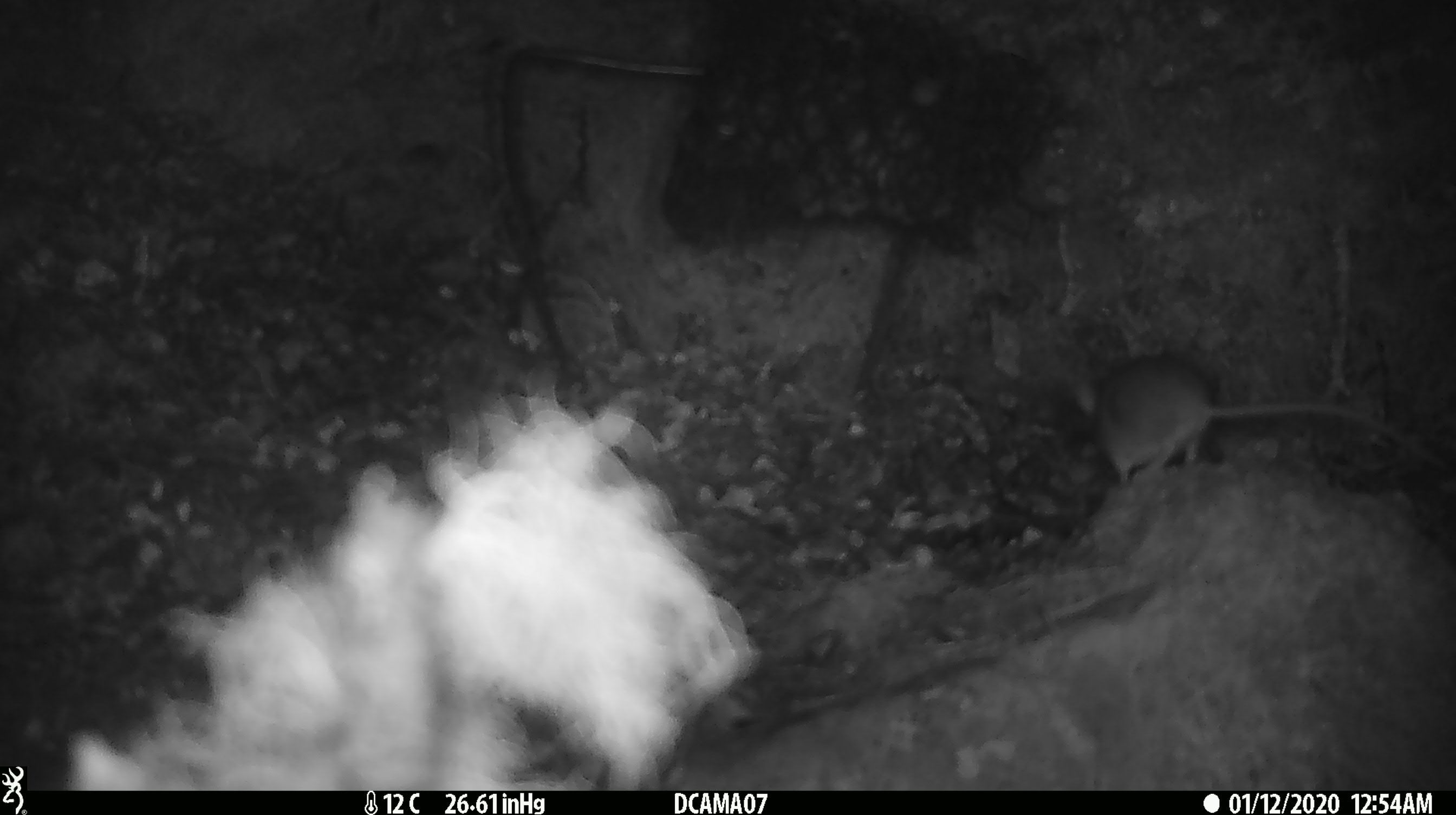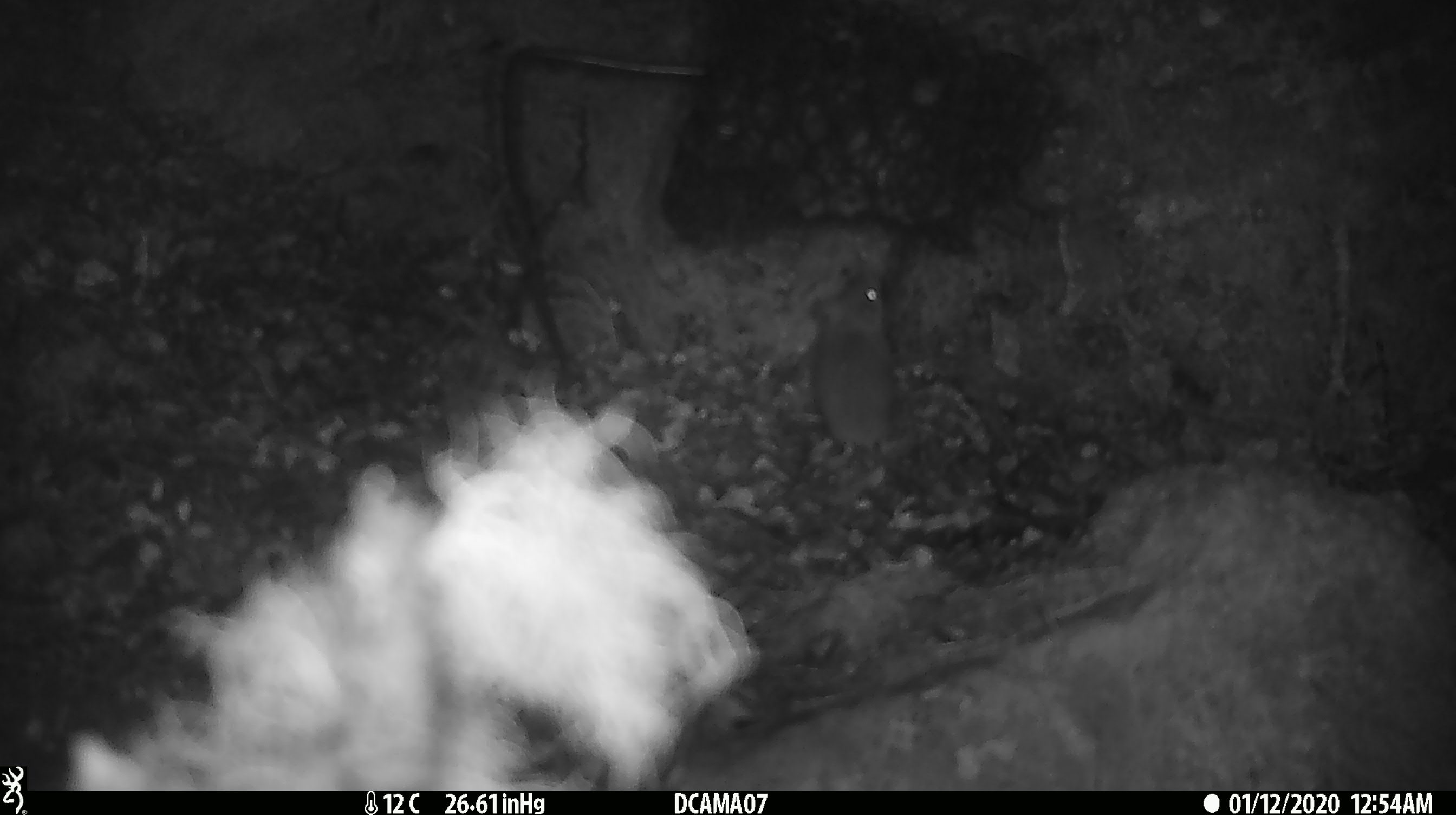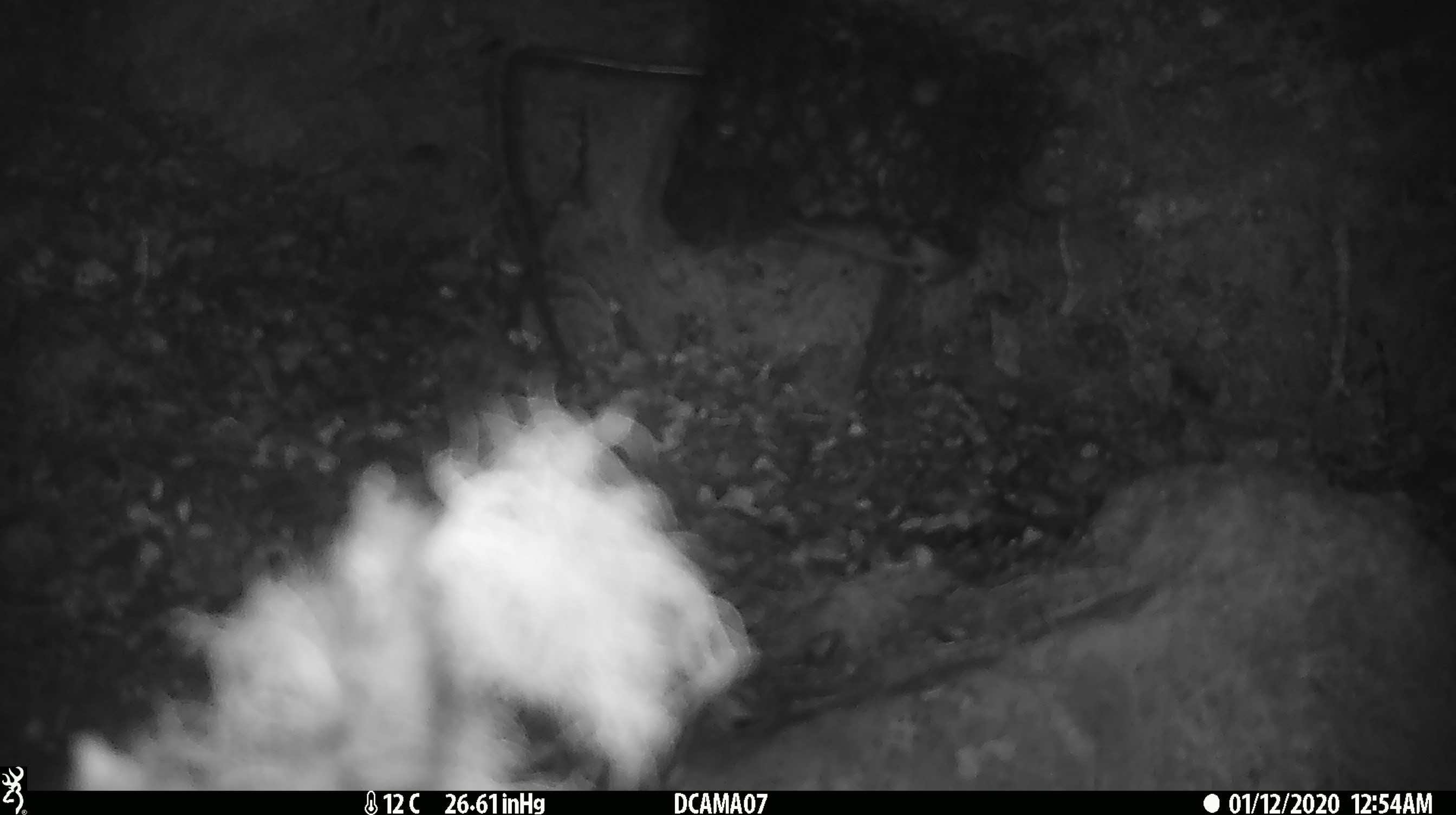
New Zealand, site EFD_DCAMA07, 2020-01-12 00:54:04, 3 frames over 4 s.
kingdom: Animalia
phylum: Chordata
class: Mammalia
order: Rodentia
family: Muridae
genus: Mus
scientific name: Mus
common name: mouse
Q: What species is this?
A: Mouse (Mus).